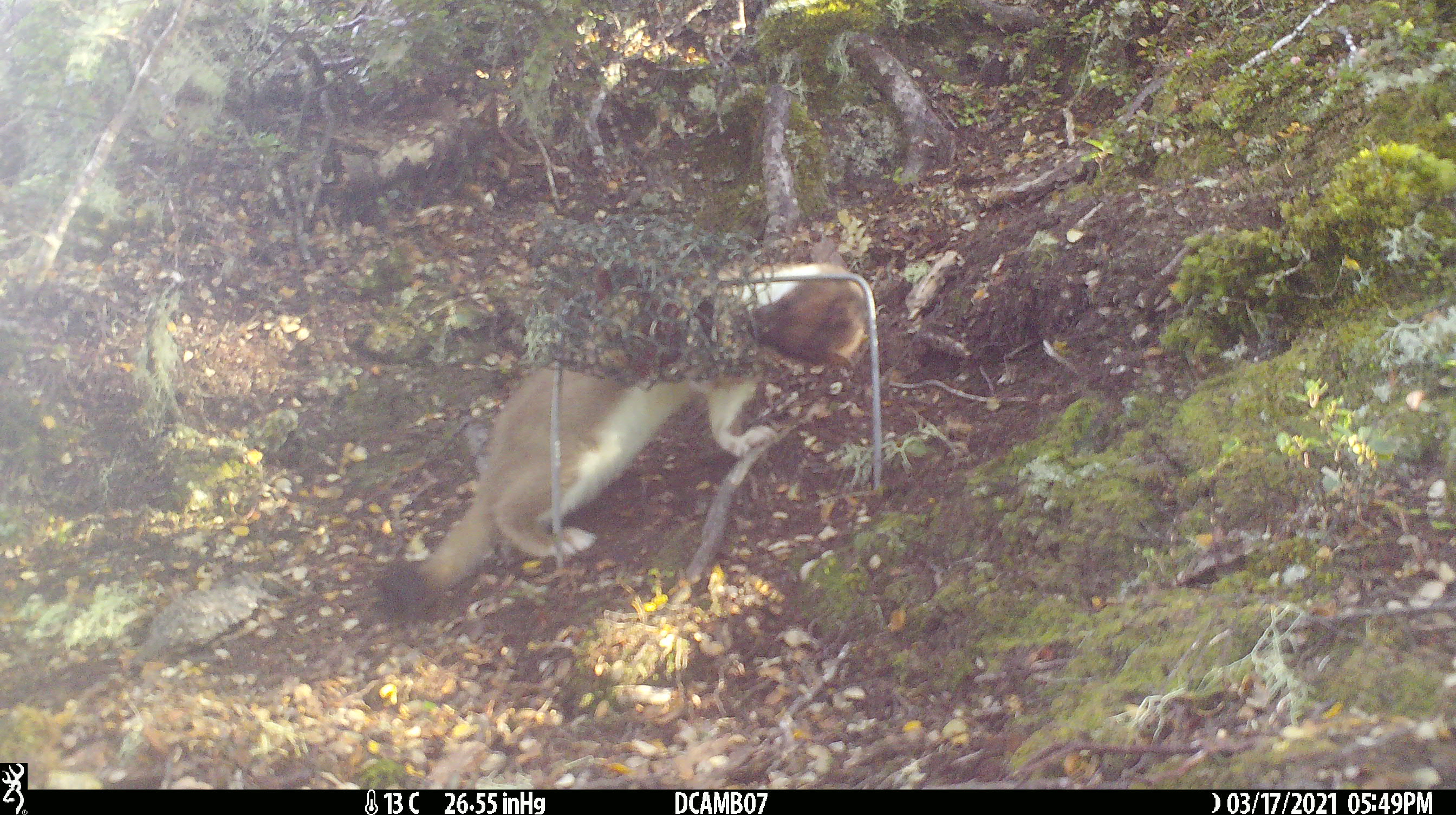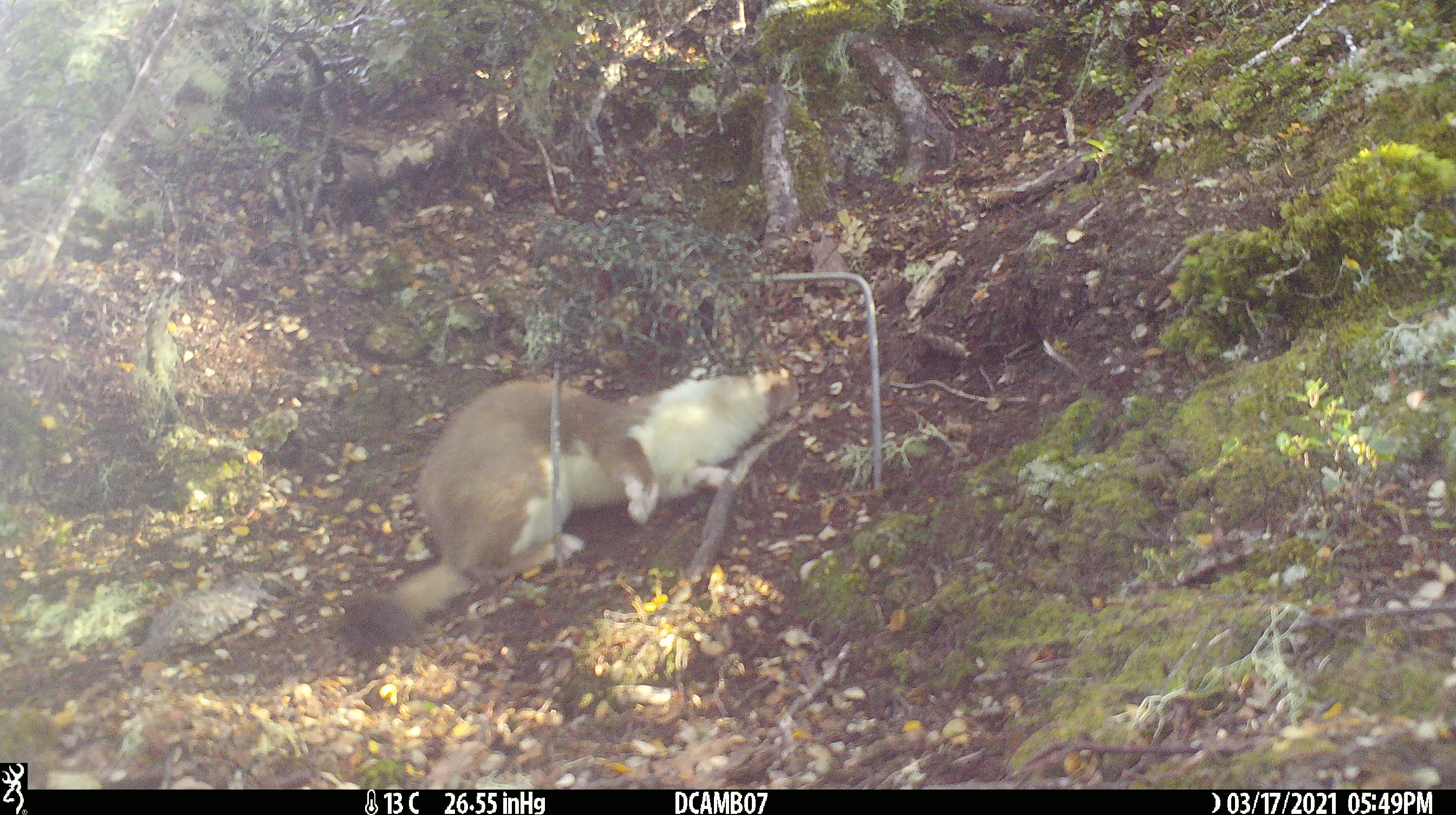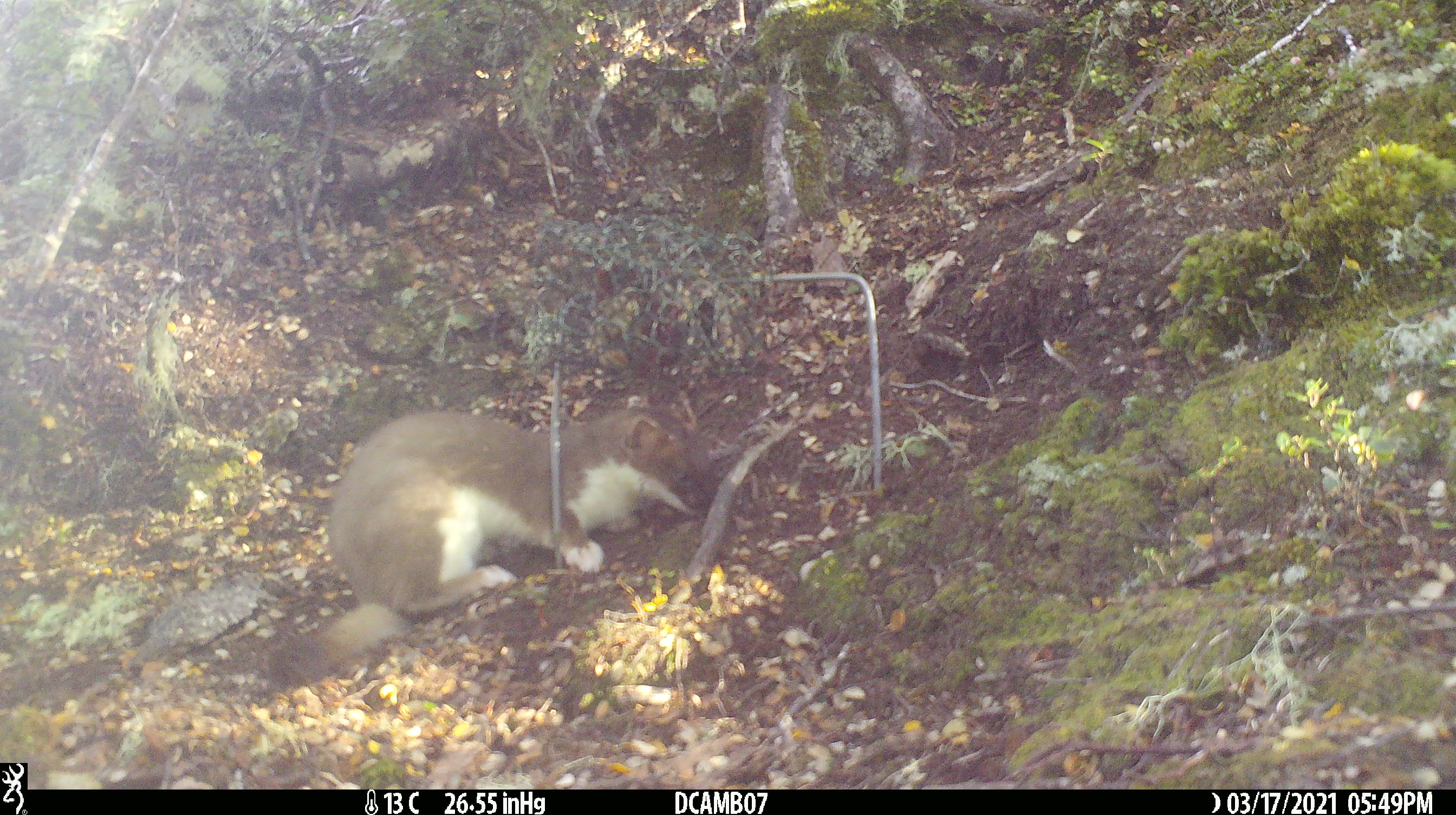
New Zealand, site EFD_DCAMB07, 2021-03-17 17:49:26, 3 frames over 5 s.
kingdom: Animalia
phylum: Chordata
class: Mammalia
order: Carnivora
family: Mustelidae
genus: Mustela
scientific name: Mustela erminea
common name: stoat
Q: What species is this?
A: Stoat (Mustela erminea).